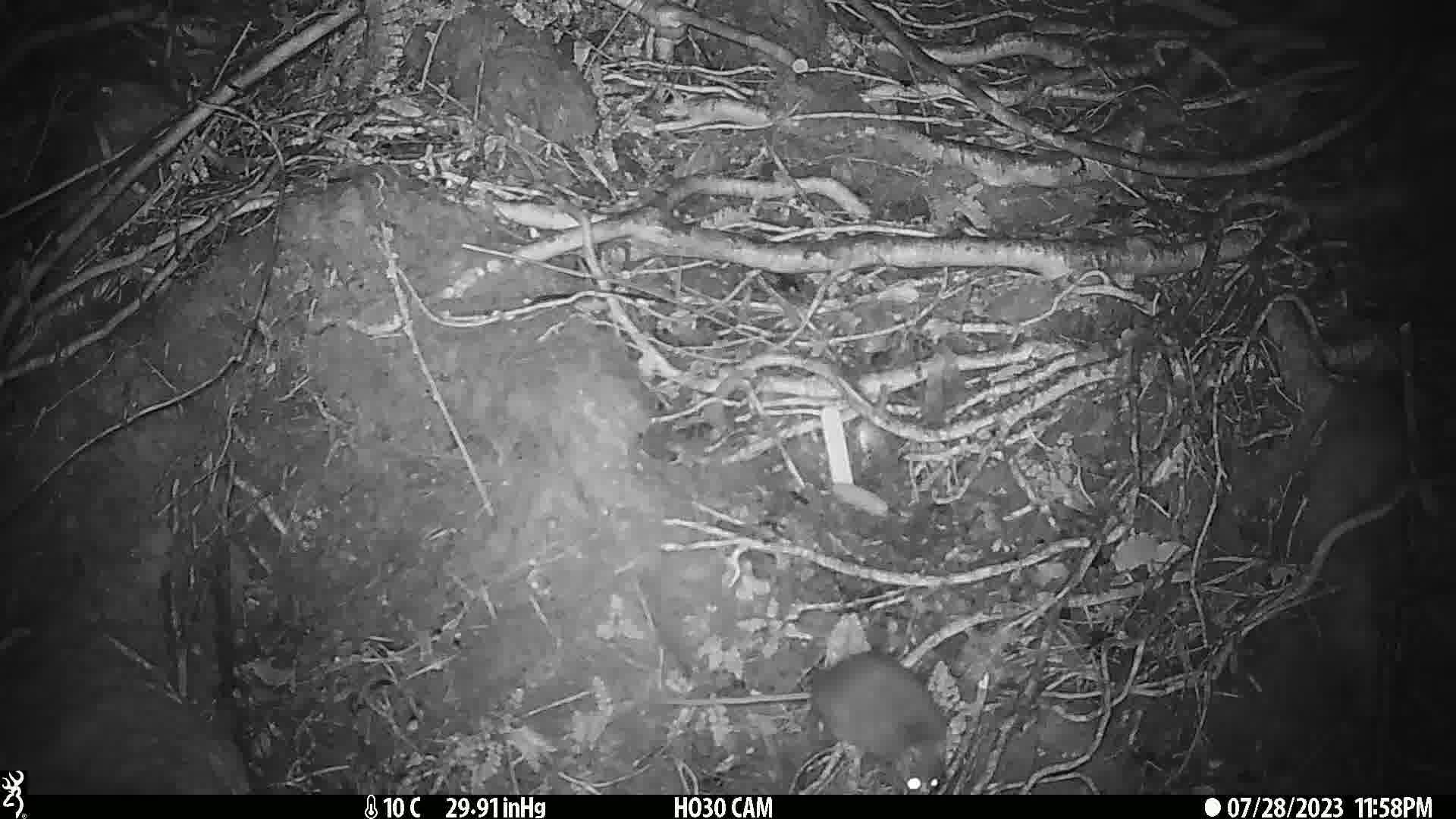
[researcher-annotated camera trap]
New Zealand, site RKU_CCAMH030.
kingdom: Animalia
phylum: Chordata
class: Mammalia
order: Rodentia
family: Muridae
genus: Rattus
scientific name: Rattus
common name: rat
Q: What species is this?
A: Rat (Rattus).